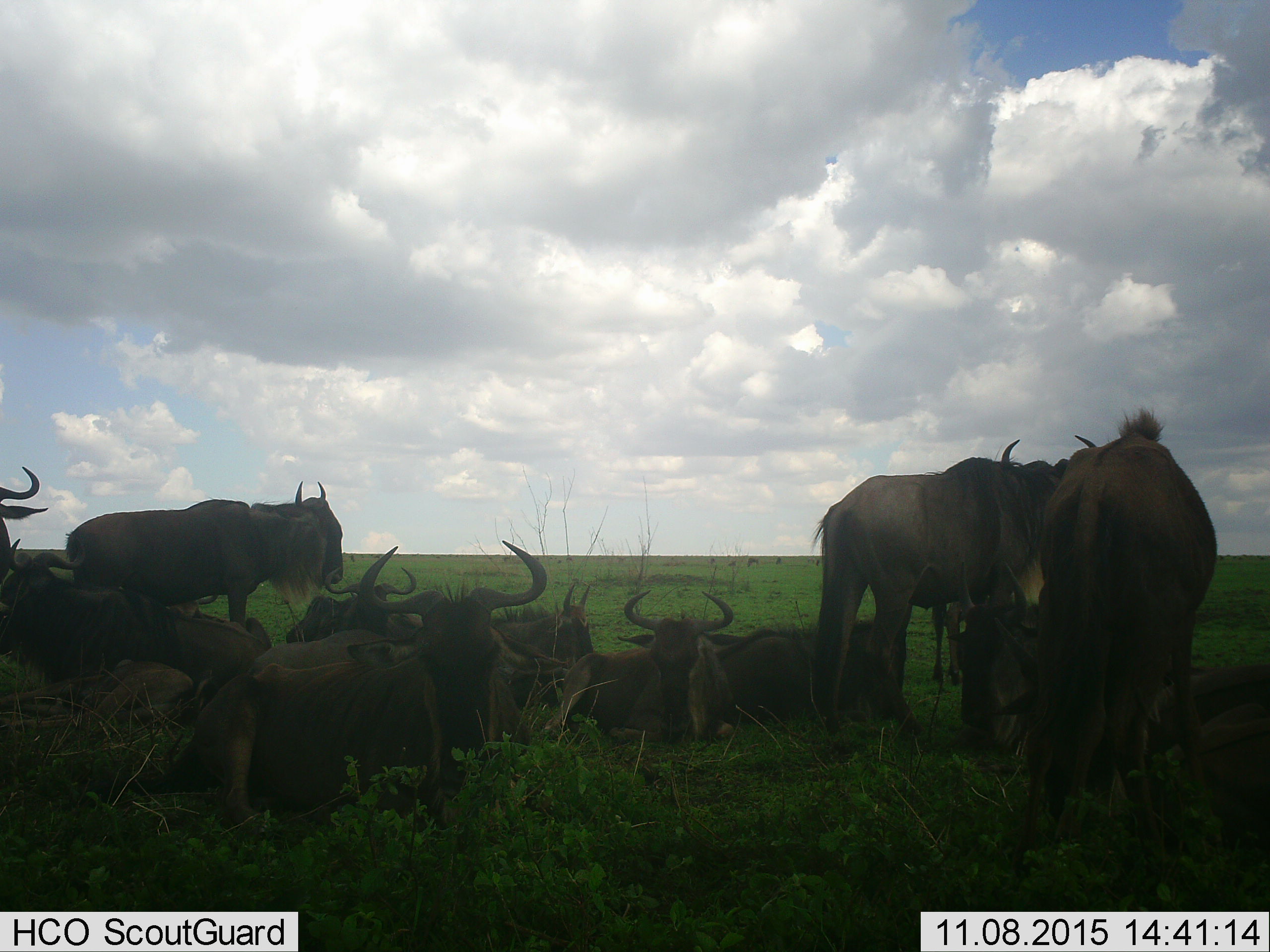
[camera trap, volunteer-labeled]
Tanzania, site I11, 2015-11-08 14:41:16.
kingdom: Animalia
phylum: Chordata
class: Mammalia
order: Artiodactyla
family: Bovidae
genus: Connochaetes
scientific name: Connochaetes taurinus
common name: blue wildebeest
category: wildebeest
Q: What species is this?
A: Wildebeest (blue wildebeest) (Connochaetes taurinus).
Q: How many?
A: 11-50.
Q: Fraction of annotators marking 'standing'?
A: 90%.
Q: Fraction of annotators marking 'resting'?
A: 90%.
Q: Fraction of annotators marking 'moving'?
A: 10%.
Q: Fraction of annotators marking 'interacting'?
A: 0%.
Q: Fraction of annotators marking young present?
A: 20%.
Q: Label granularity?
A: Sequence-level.